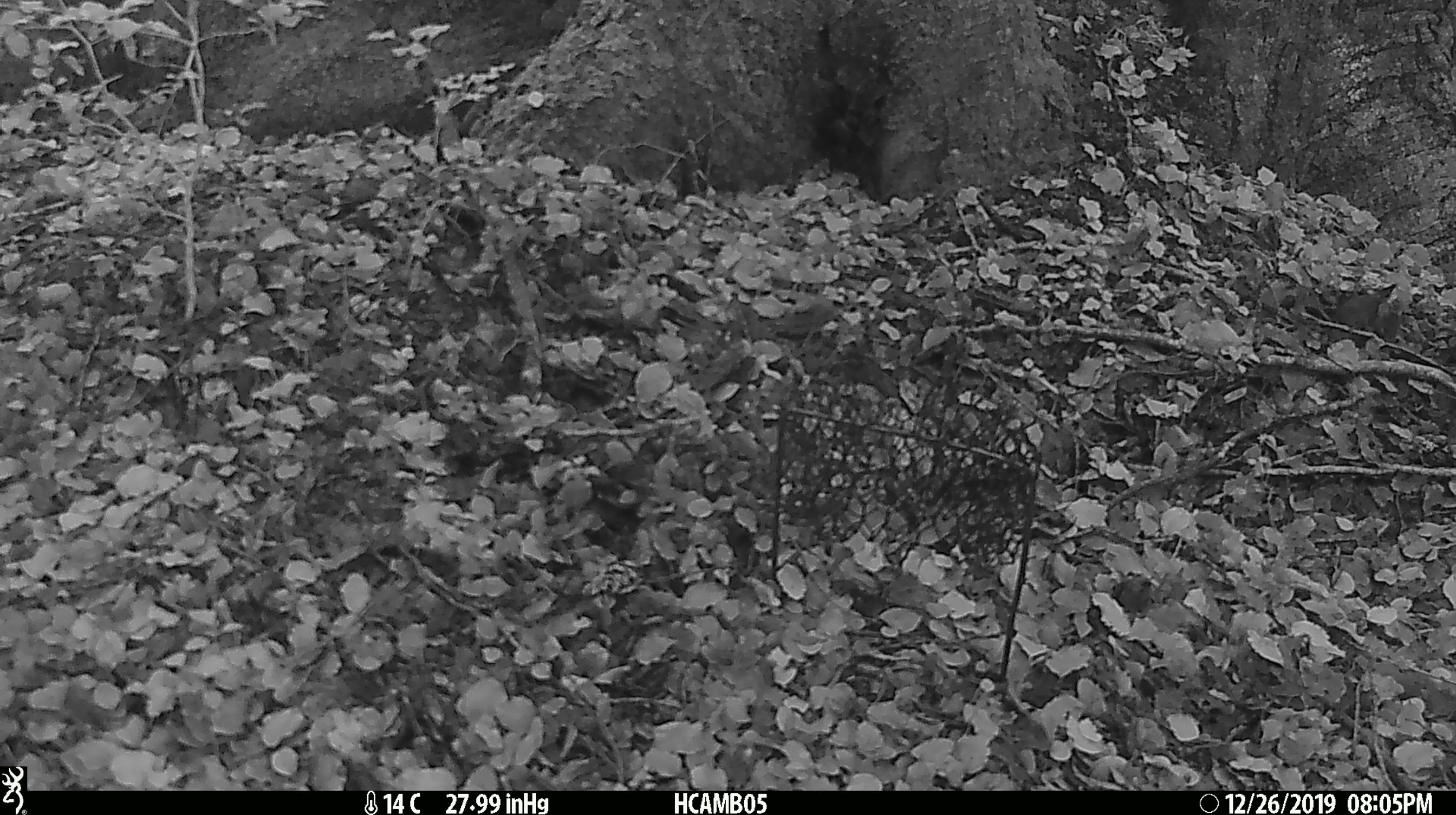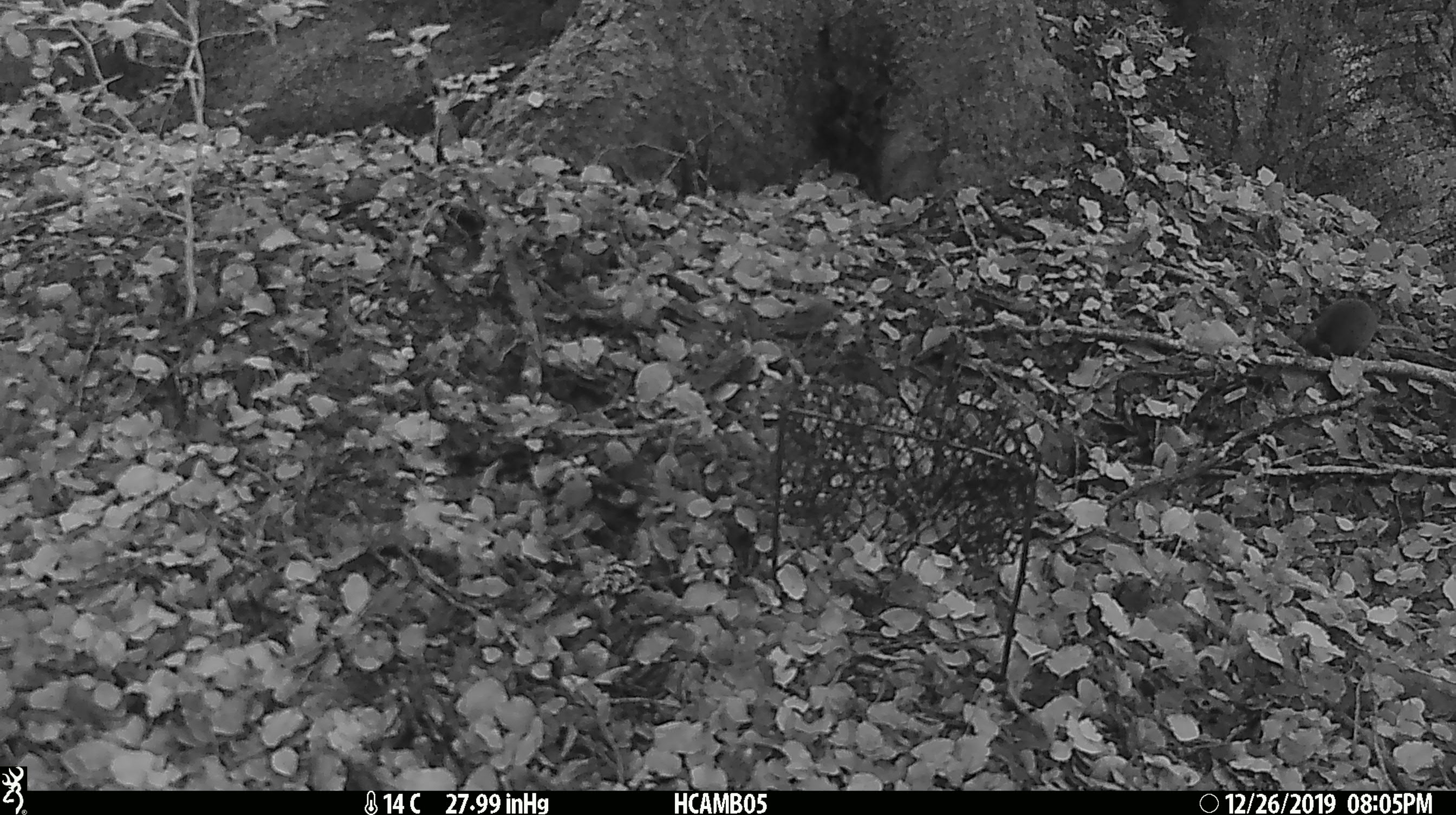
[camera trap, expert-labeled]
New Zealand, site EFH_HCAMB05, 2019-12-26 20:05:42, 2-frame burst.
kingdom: Animalia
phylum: Chordata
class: Mammalia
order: Rodentia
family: Muridae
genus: Mus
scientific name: Mus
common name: mouse